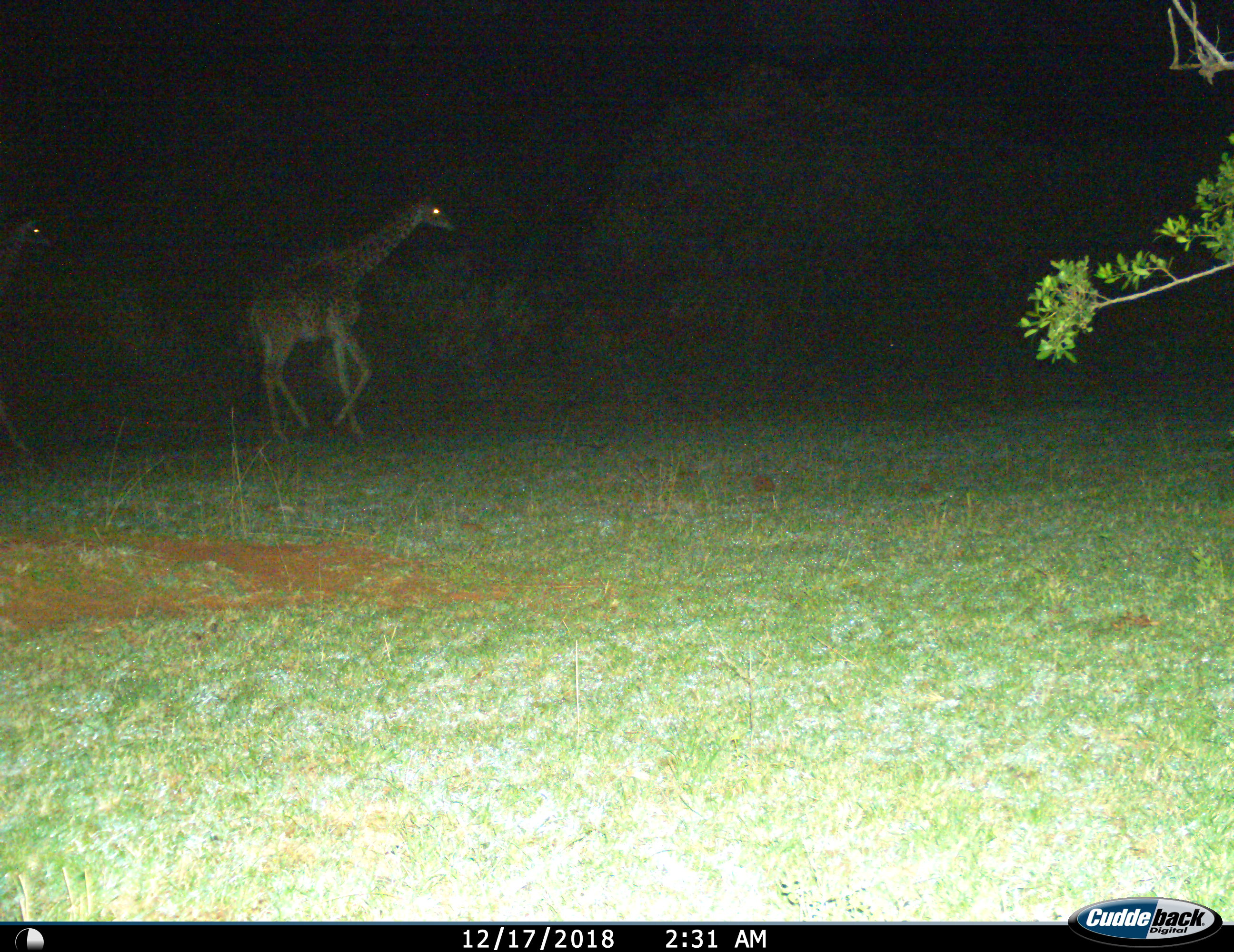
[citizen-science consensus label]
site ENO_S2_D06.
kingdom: Animalia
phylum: Chordata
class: Mammalia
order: Artiodactyla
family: Giraffidae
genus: Giraffa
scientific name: Giraffa camelopardalis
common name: giraffe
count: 2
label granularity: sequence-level